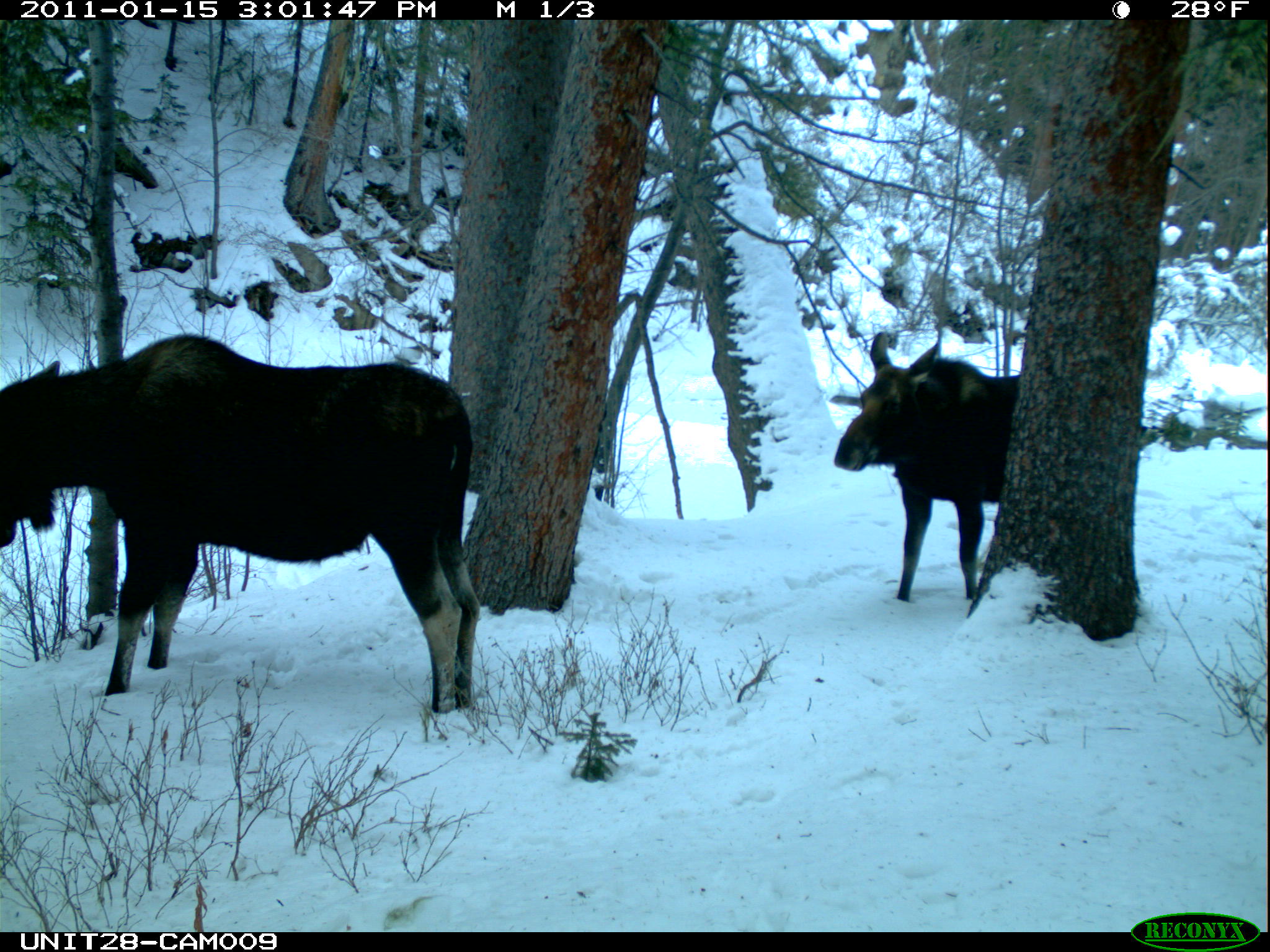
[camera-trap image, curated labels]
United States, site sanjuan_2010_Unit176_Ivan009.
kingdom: Animalia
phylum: Chordata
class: Mammalia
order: Artiodactyla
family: Cervidae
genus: Alces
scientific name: Alces alces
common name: moose